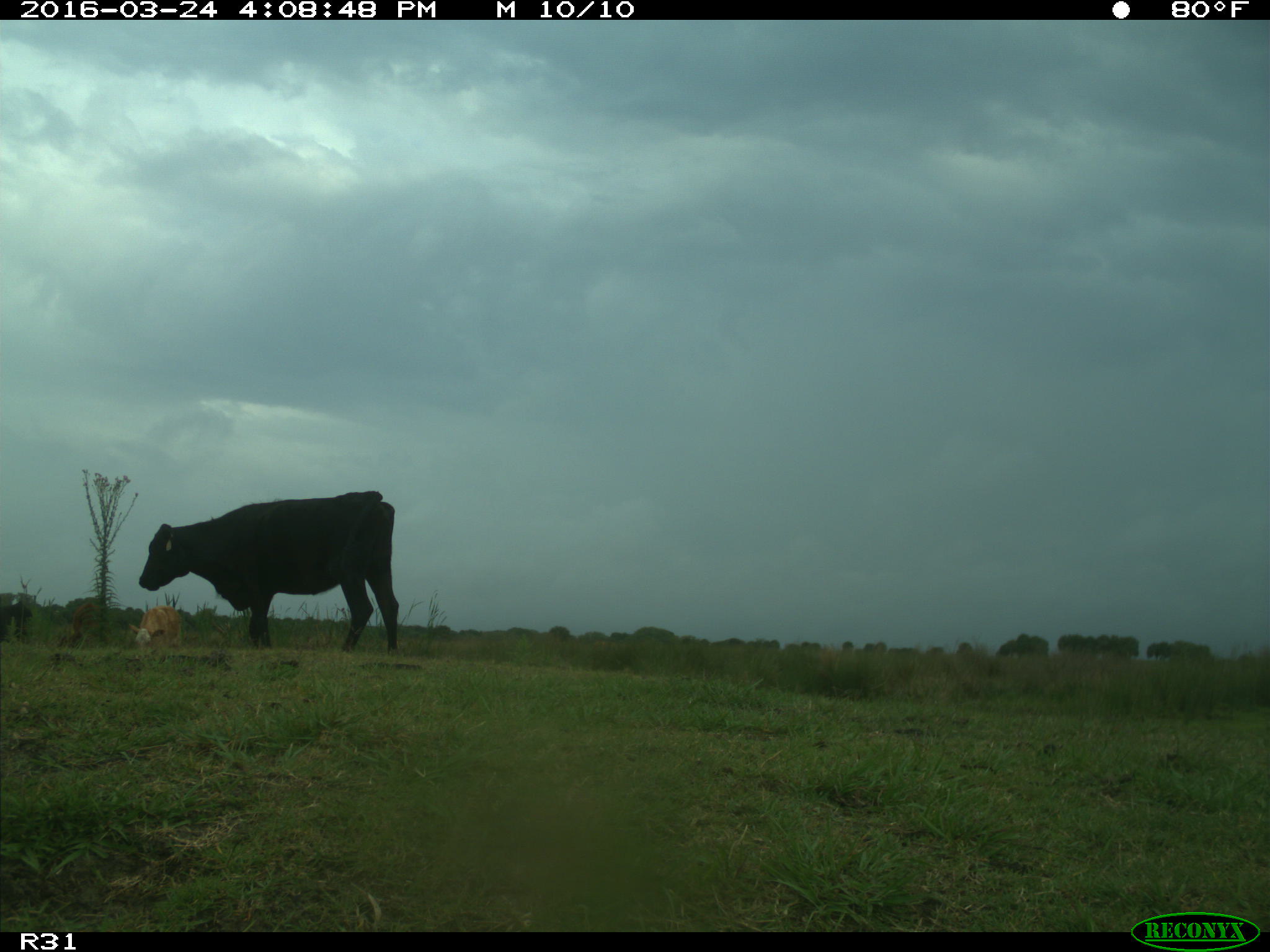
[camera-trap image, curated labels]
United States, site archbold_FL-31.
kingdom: Animalia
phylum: Chordata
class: Mammalia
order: Artiodactyla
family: Bovidae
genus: Bos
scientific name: Bos taurus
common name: domestic cow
Bos taurus (domestic cow).